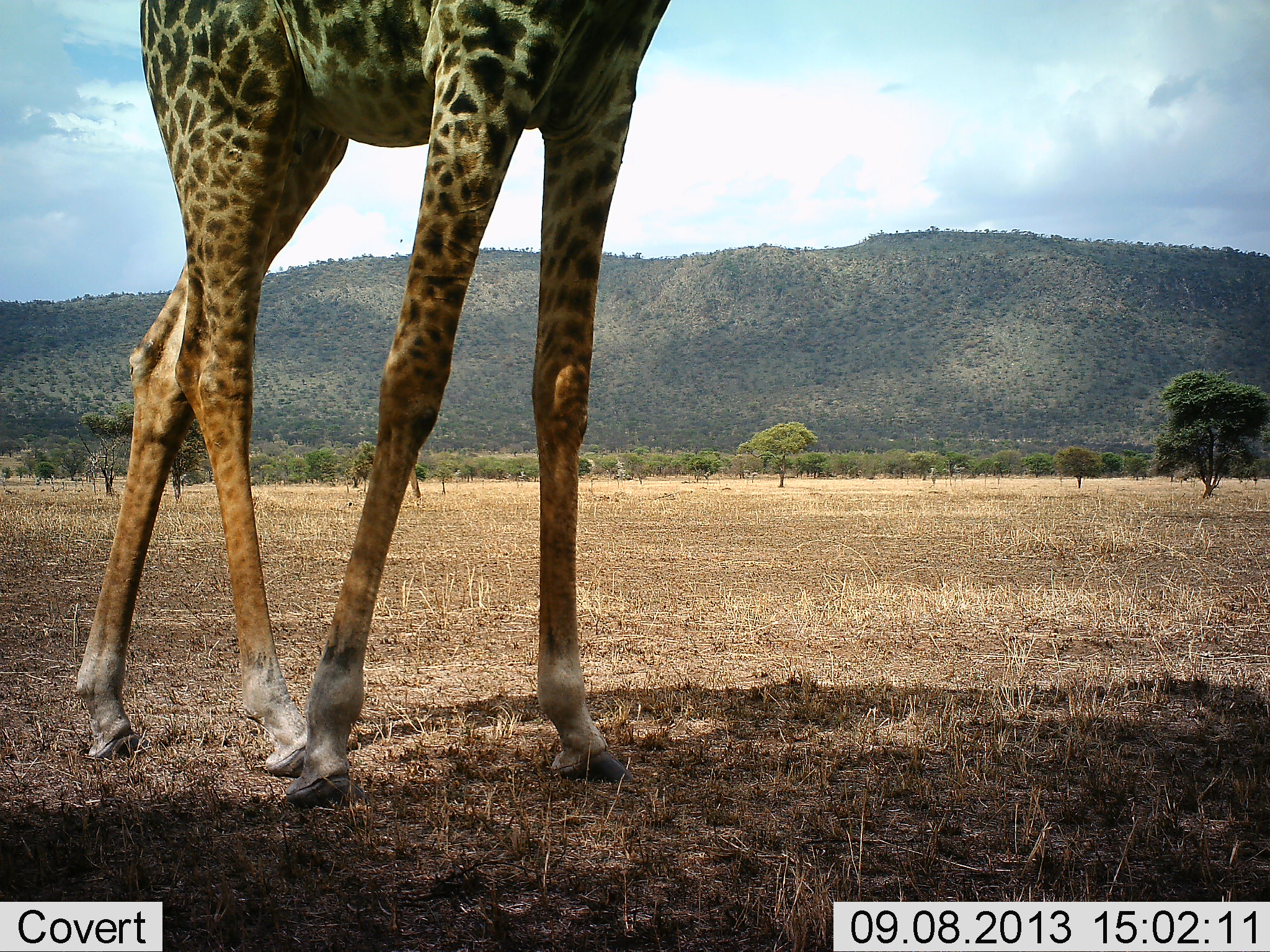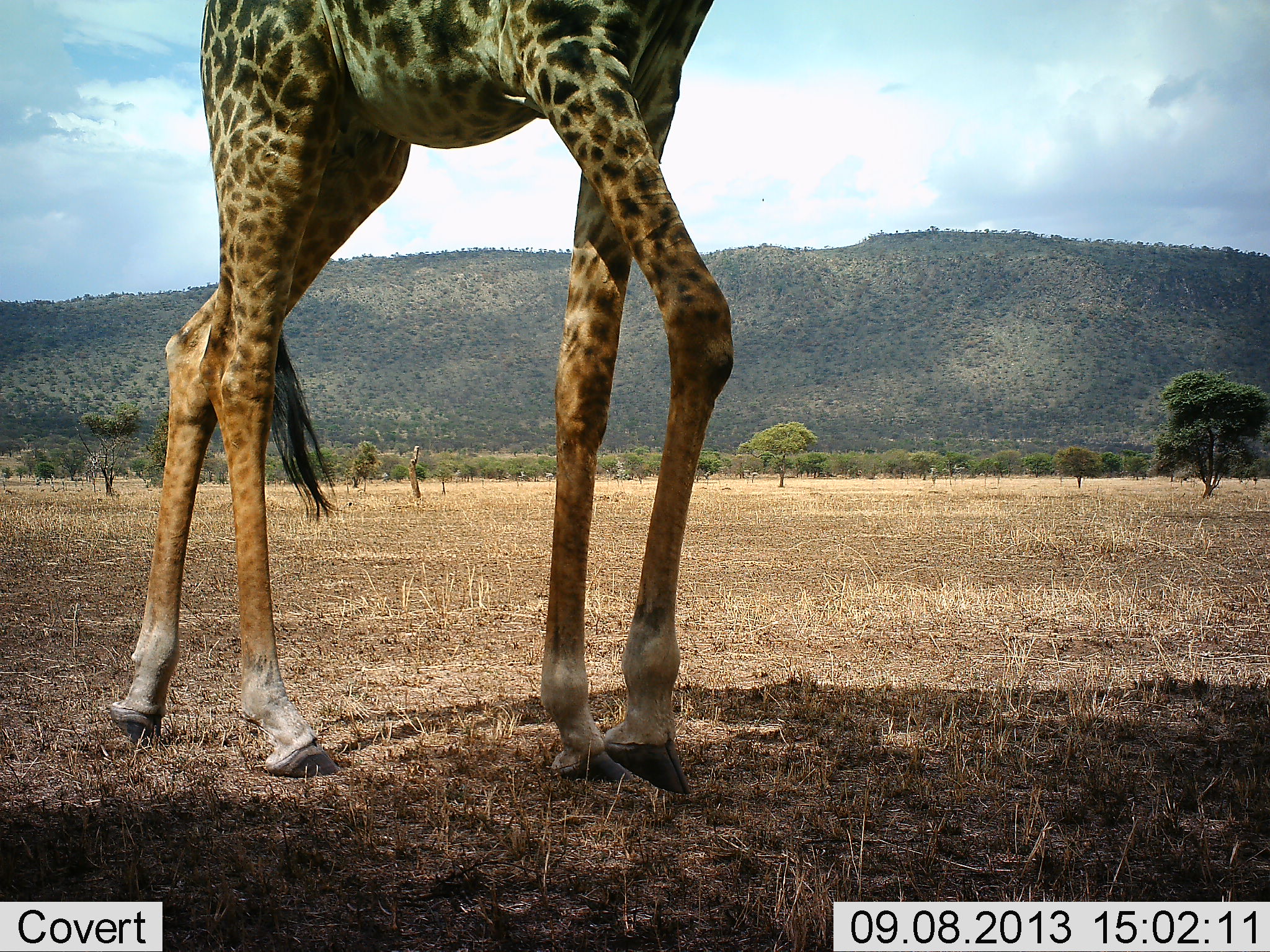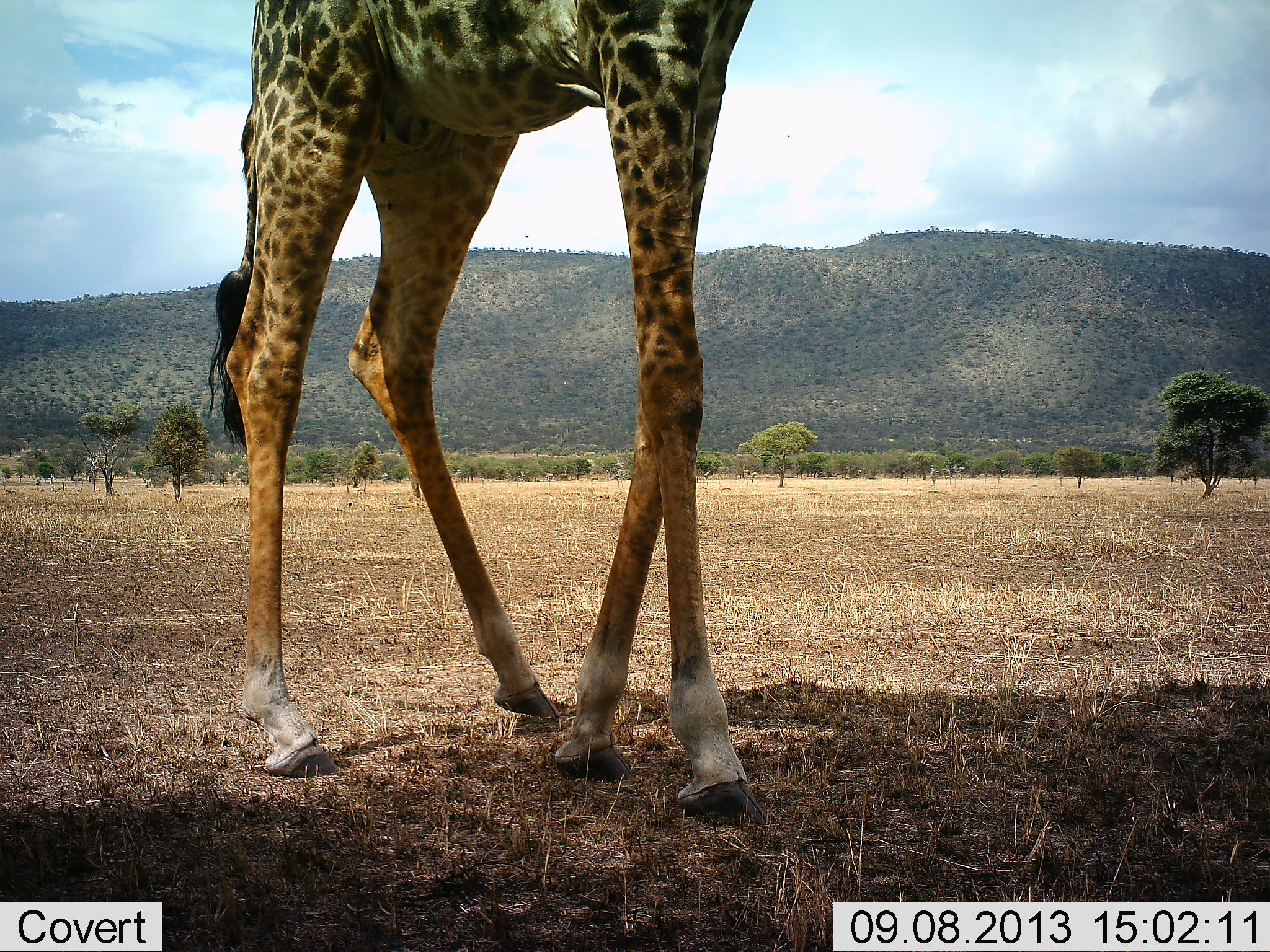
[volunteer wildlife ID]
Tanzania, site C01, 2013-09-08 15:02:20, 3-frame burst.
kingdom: Animalia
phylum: Chordata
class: Mammalia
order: Artiodactyla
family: Giraffidae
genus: Giraffa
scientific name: Giraffa camelopardalis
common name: giraffe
Giraffe (Giraffa camelopardalis), count 1. Behavior (volunteer vote fractions): standing 20%, resting 0%, moving 90%, interacting 0%. Young present (vote fraction): 0%. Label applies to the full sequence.